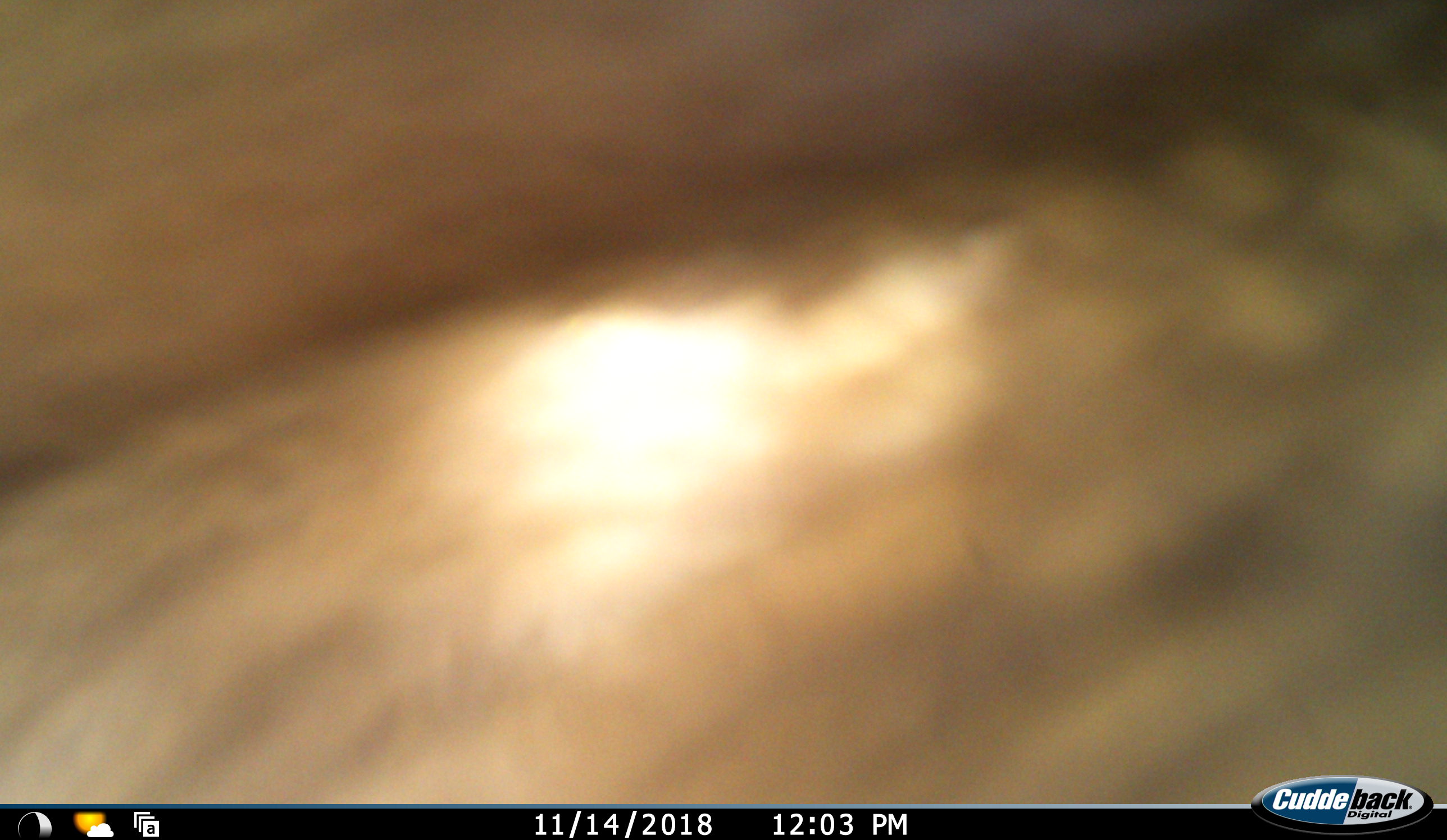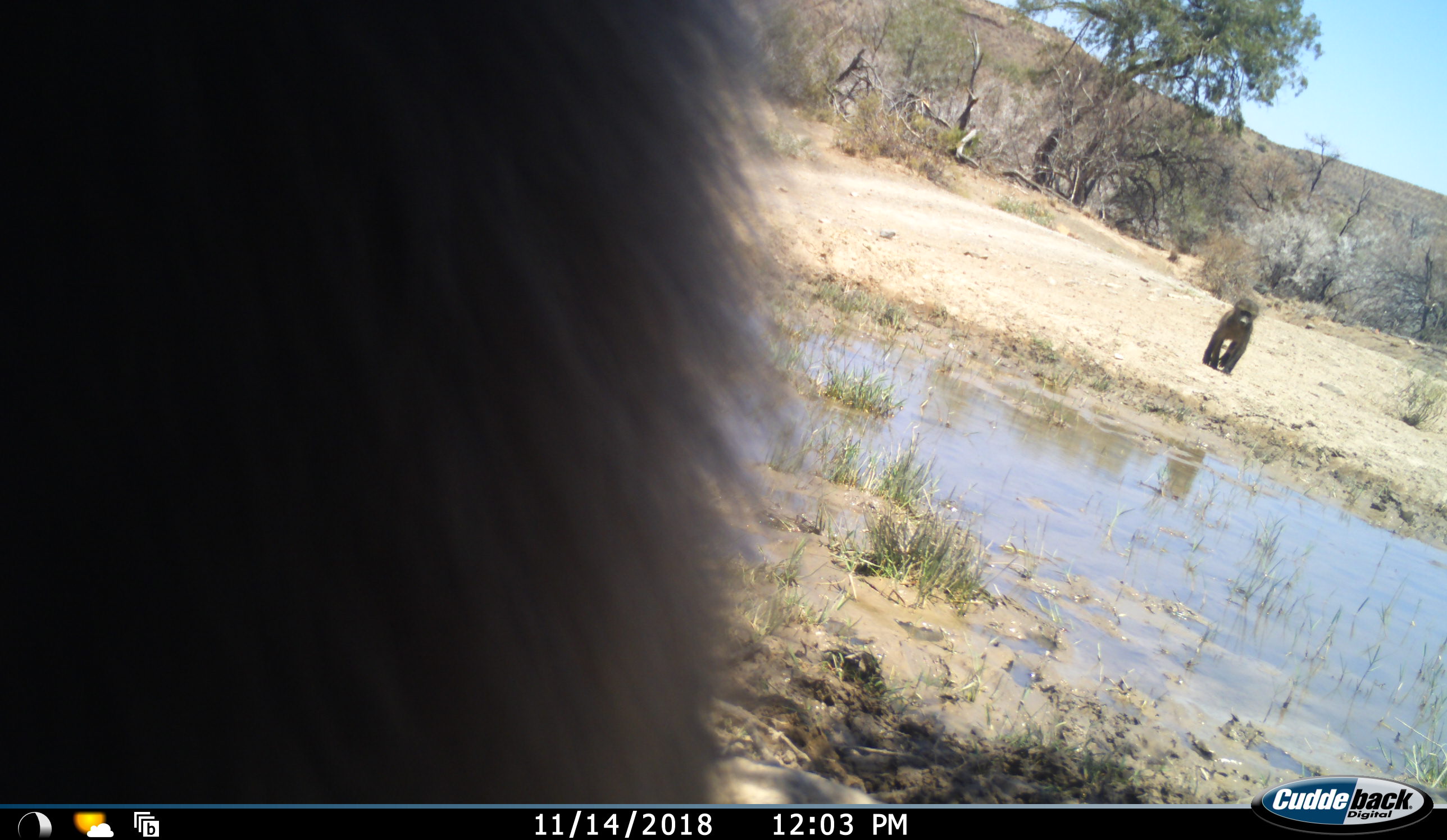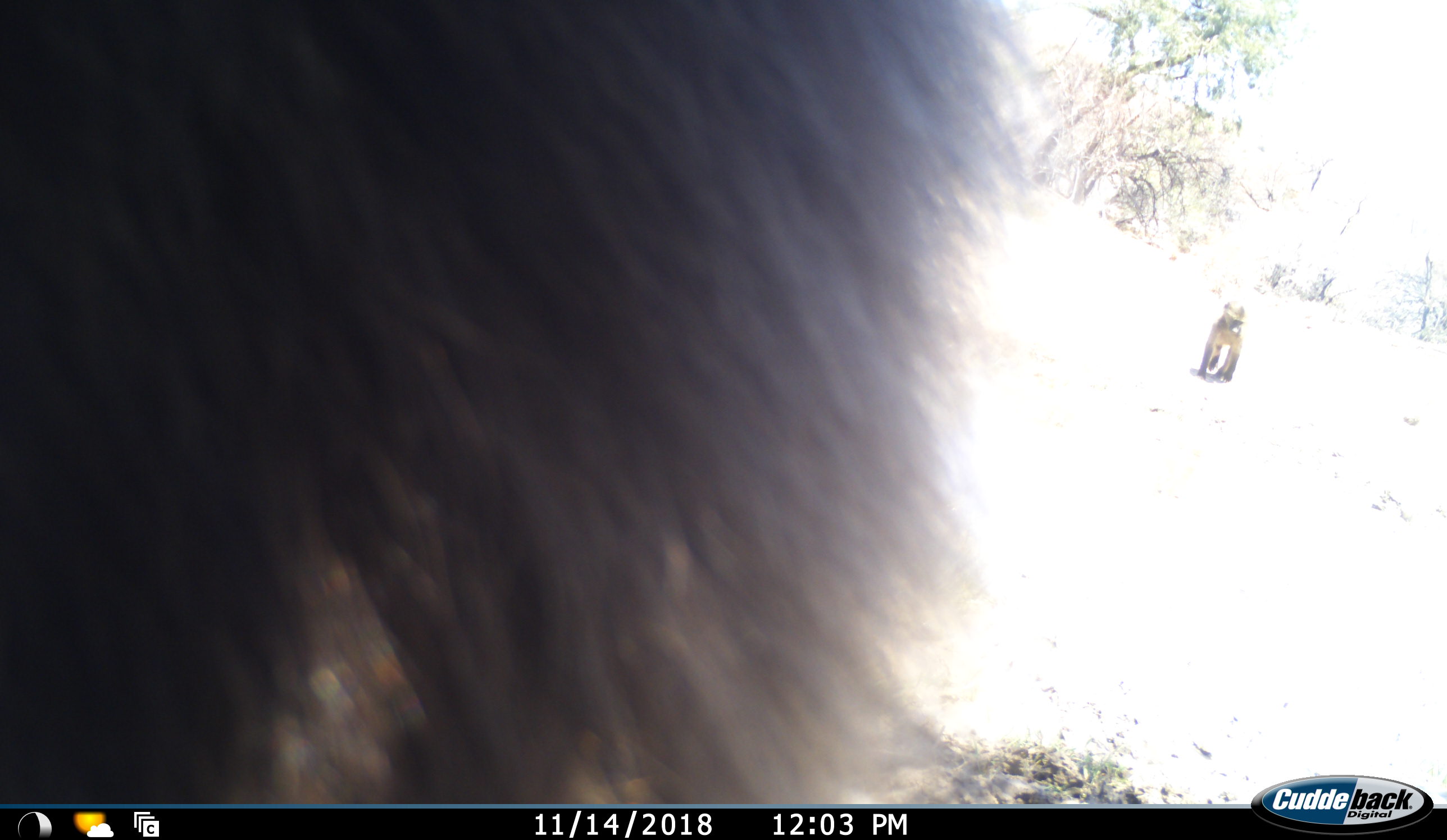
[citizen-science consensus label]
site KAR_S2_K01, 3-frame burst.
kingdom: Animalia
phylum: Chordata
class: Mammalia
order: Primates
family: Cercopithecidae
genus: Papio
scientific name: Papio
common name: baboon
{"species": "baboon (Papio)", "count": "2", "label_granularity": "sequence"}